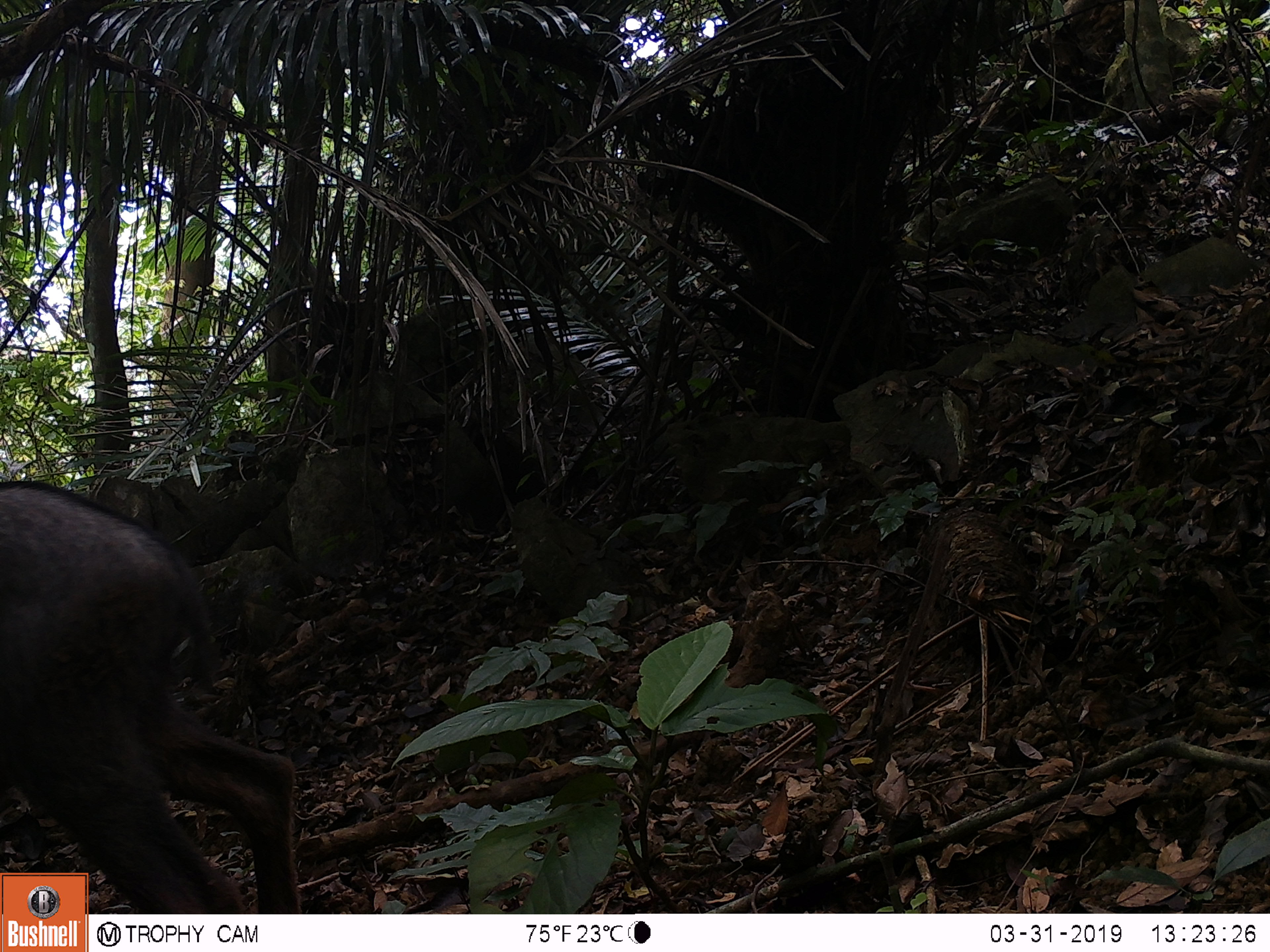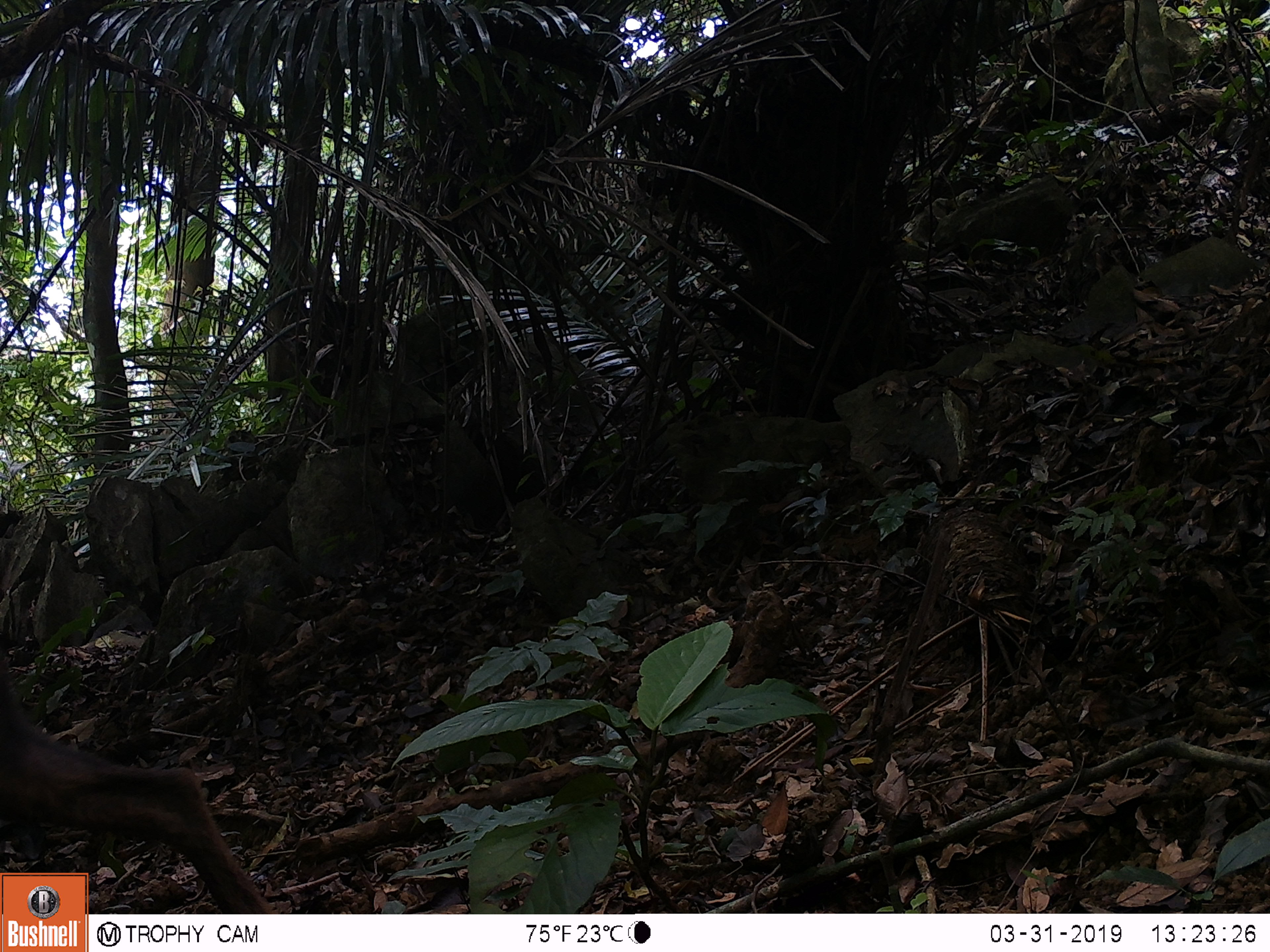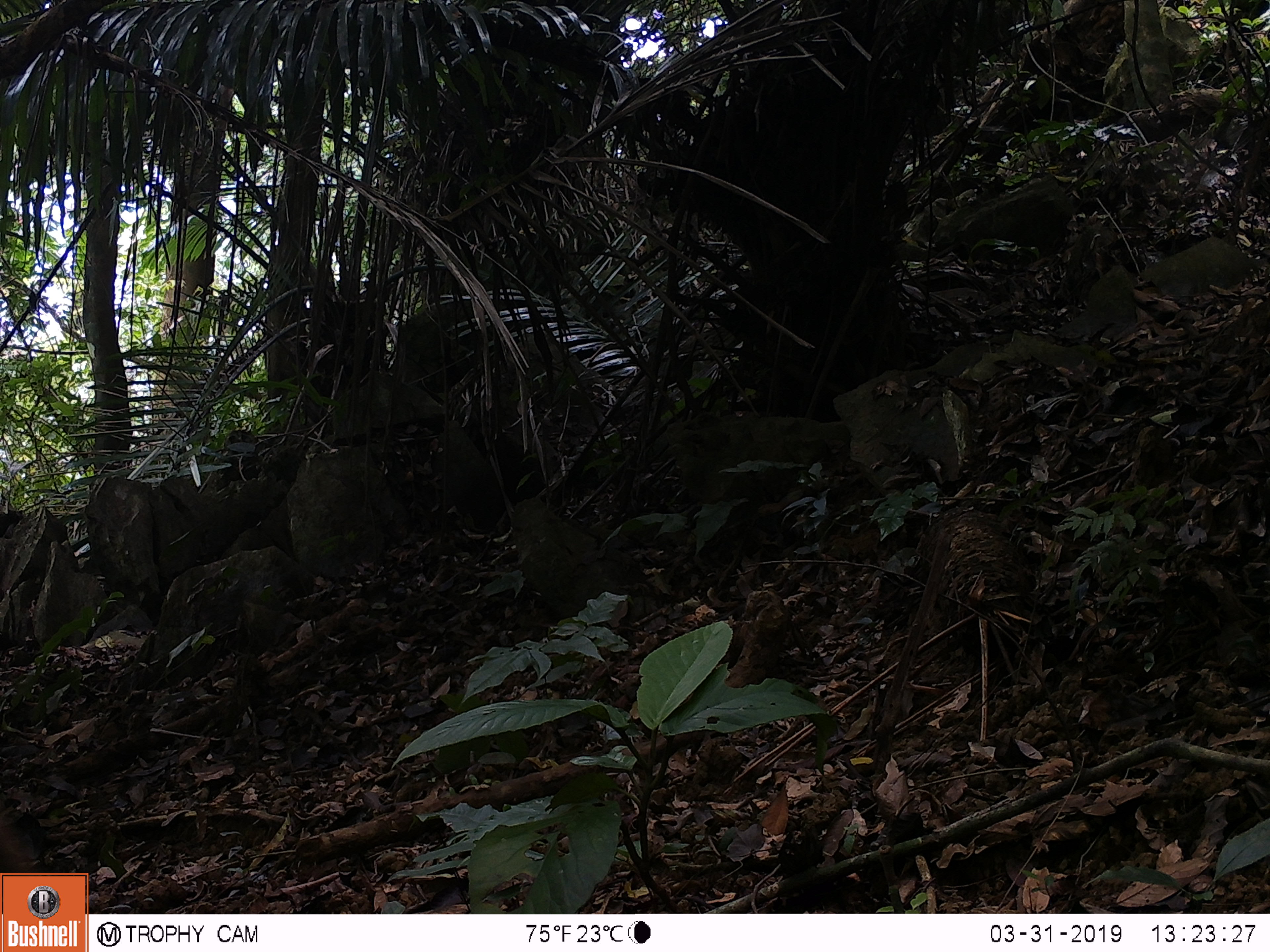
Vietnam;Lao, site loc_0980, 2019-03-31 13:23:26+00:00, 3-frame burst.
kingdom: Animalia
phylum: Chordata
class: Mammalia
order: Artiodactyla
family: Bovidae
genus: Capricornis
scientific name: Capricornis sumatraensis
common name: chinese serow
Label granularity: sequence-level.